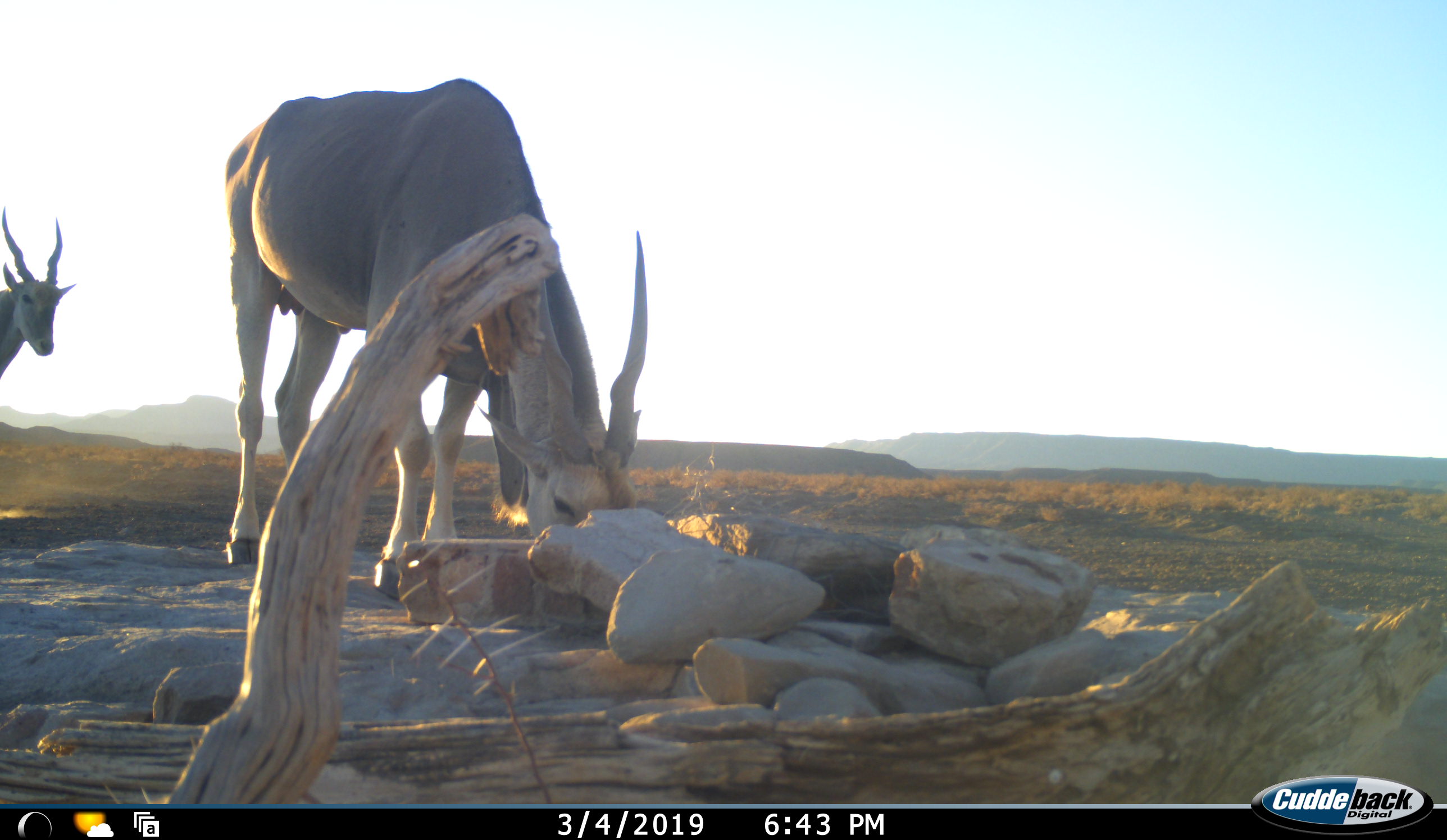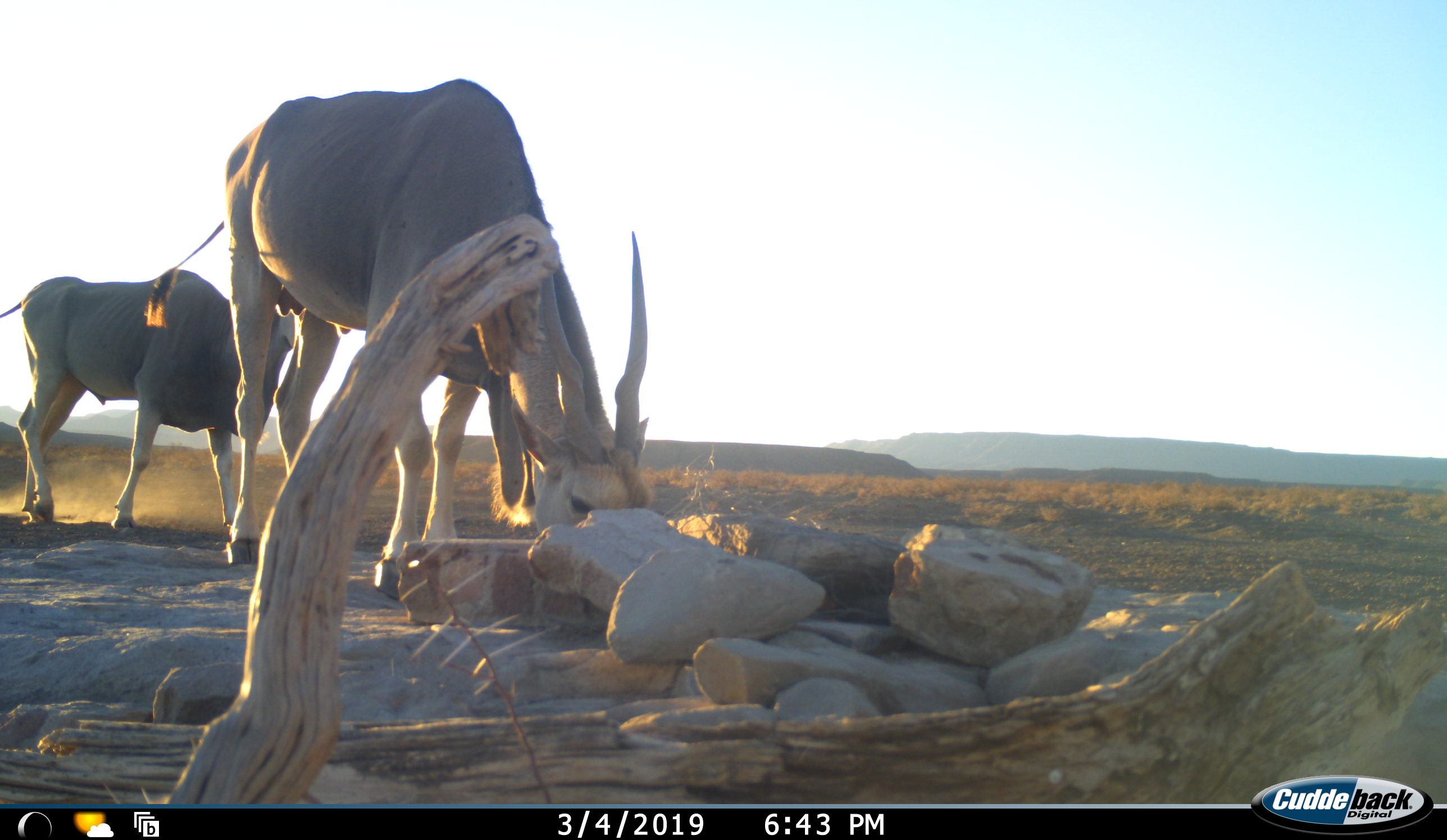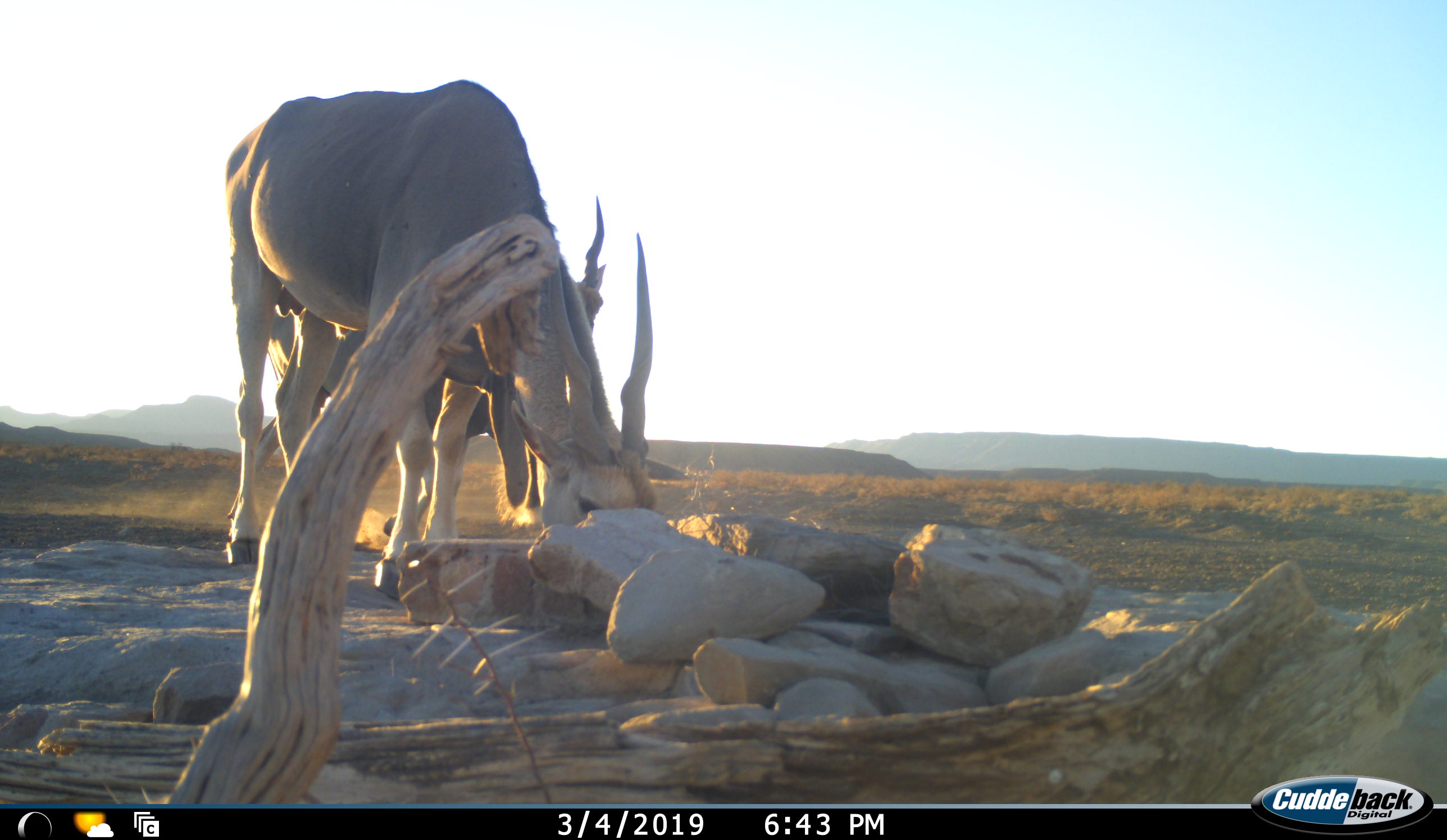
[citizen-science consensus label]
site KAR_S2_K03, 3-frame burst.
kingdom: Animalia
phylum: Chordata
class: Mammalia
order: Artiodactyla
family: Bovidae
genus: Tragelaphus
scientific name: Tragelaphus oryx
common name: eland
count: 2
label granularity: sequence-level